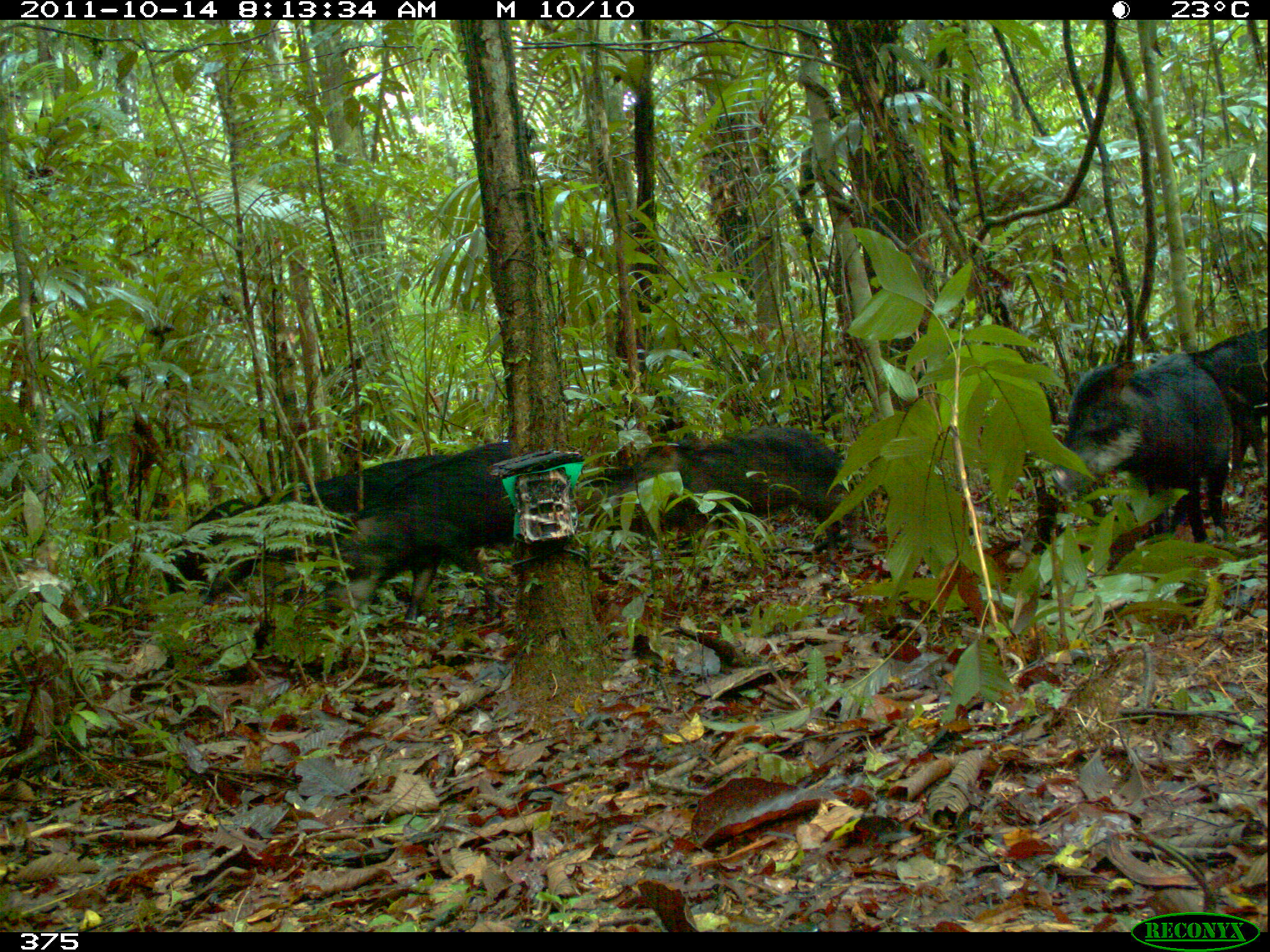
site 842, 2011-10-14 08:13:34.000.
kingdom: Animalia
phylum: Chordata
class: Mammalia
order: Artiodactyla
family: Tayassuidae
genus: Tayassu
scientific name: Tayassu pecari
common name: white-lipped peccary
Tayassu pecari (white-lipped peccary).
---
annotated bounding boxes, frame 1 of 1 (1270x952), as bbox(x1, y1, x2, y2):
tayassu pecari: bbox(197, 451, 454, 606); bbox(573, 427, 851, 562); bbox(1050, 349, 1233, 545); bbox(324, 440, 514, 625); bbox(1181, 327, 1267, 479); bbox(159, 495, 260, 595)